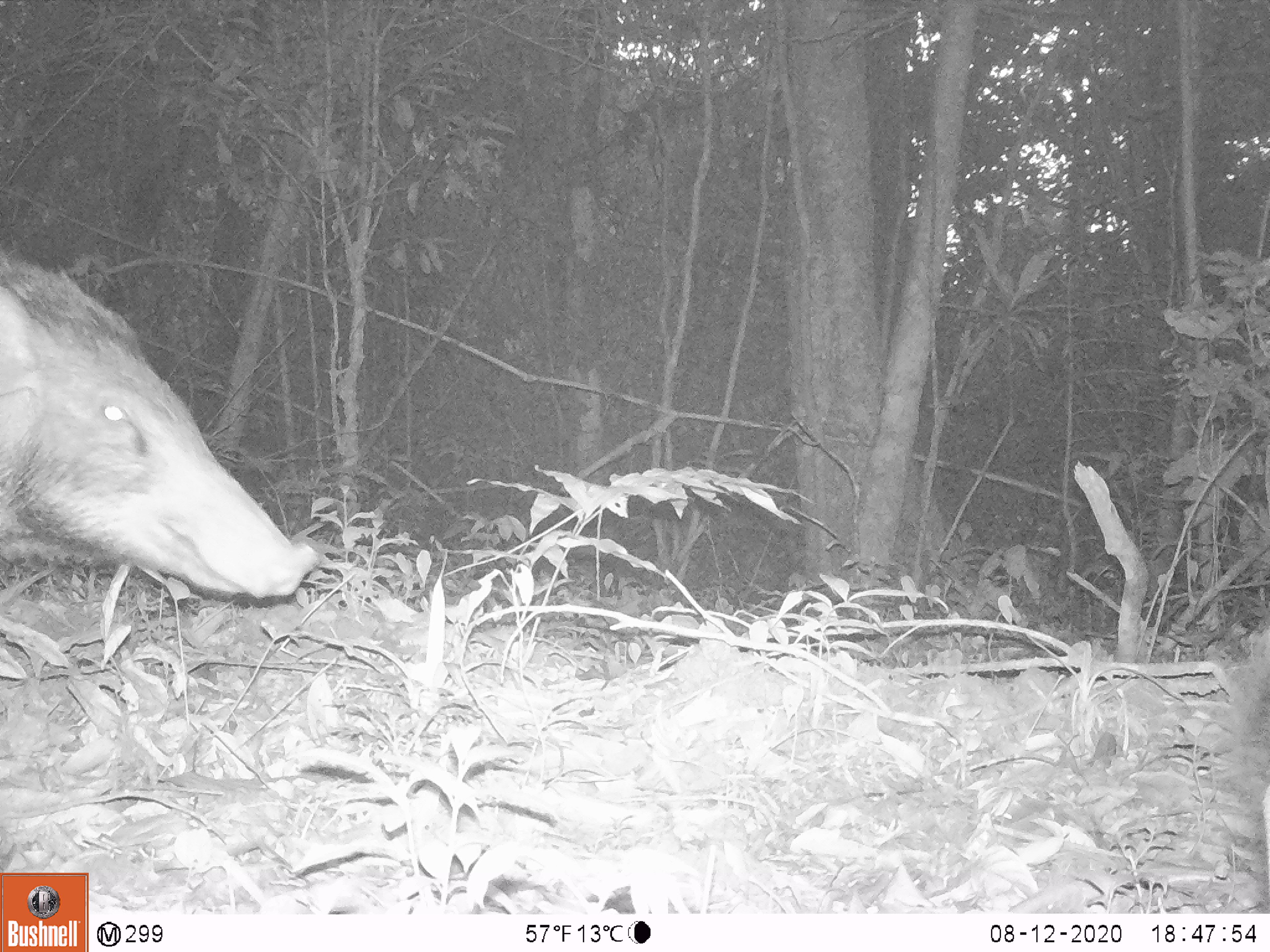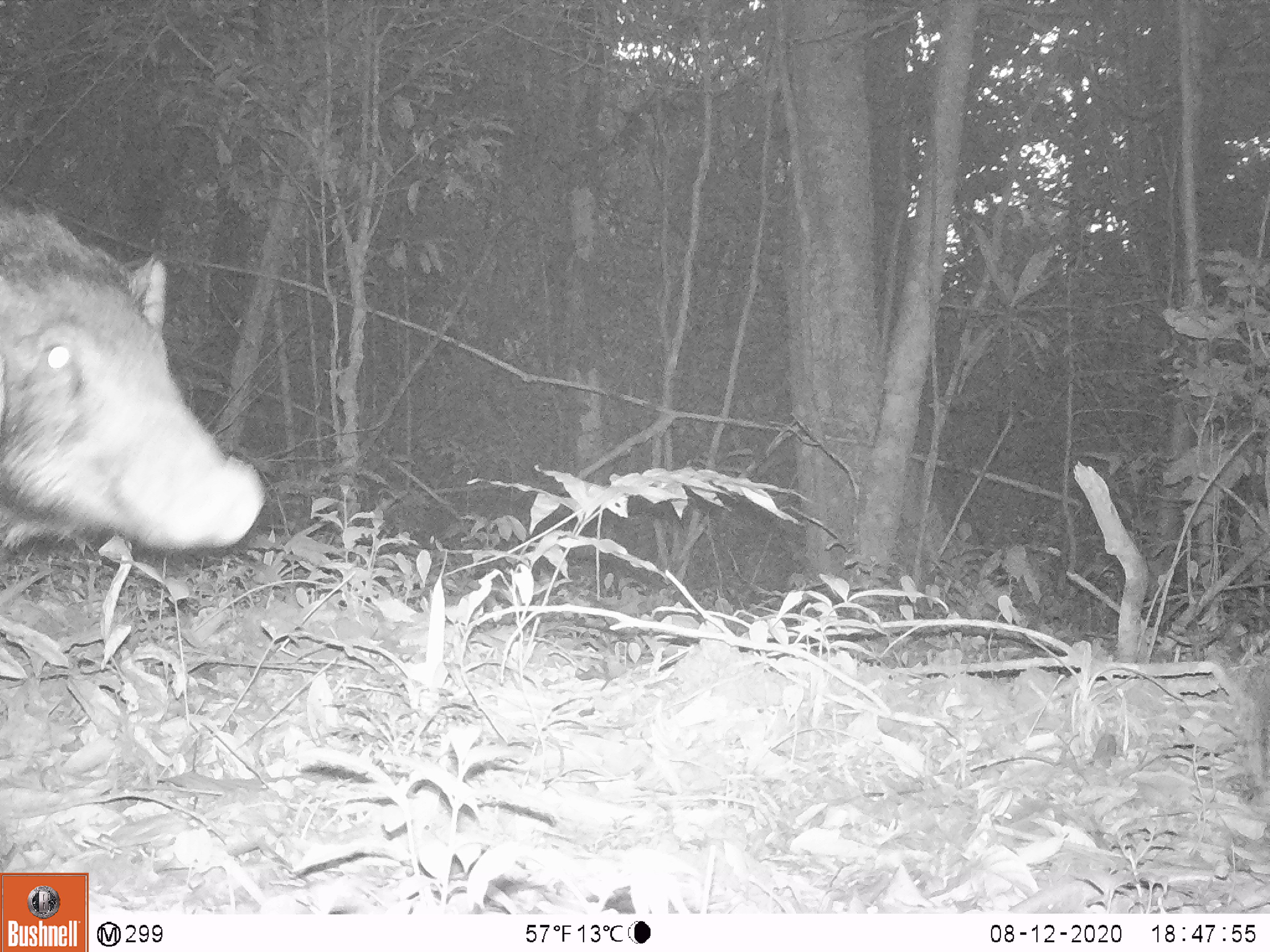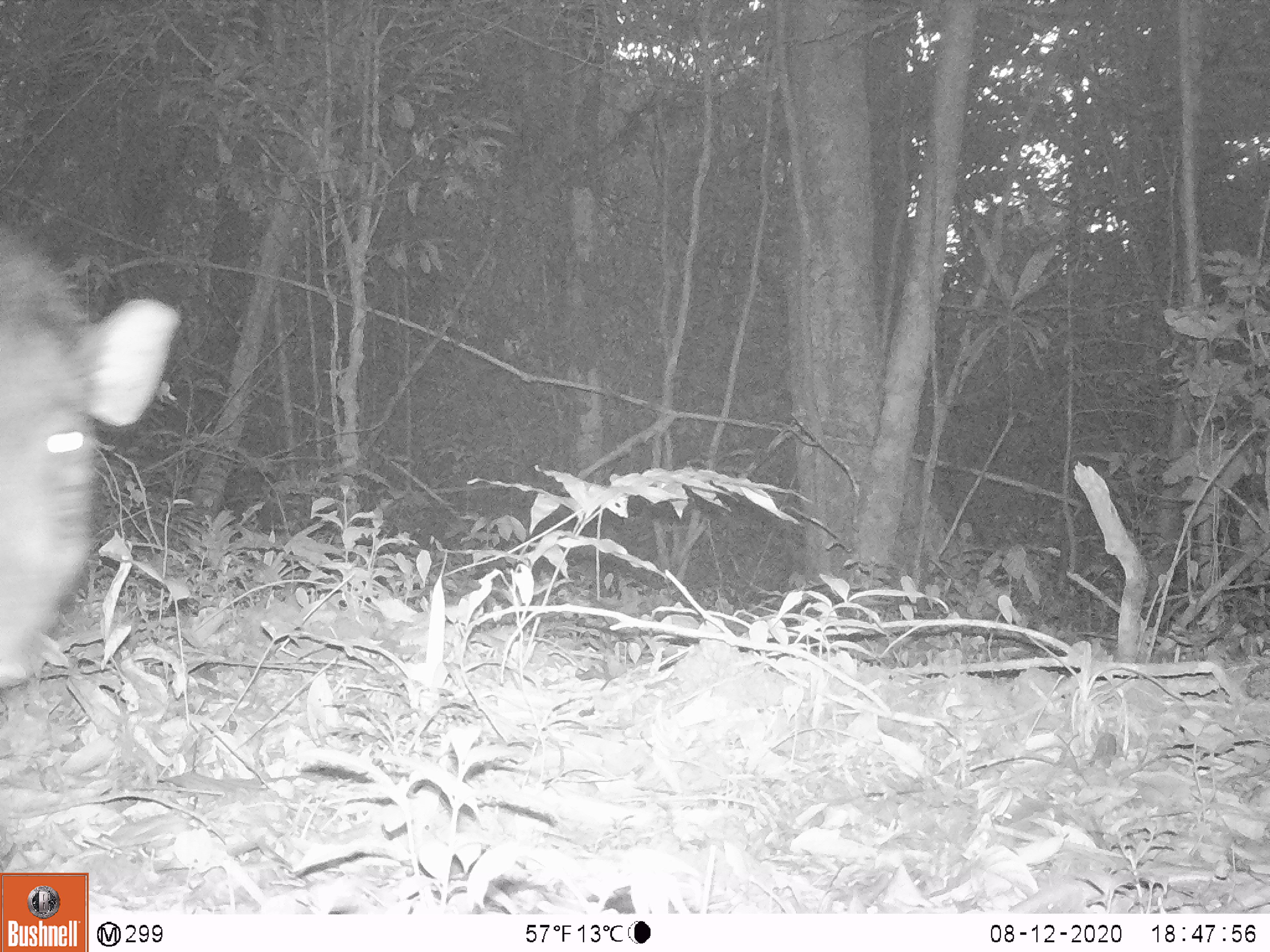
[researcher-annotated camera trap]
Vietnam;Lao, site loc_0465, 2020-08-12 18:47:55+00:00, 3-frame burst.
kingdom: Animalia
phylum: Chordata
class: Mammalia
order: Artiodactyla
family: Suidae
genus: Sus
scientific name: Sus scrofa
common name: eurasian wild pig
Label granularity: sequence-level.